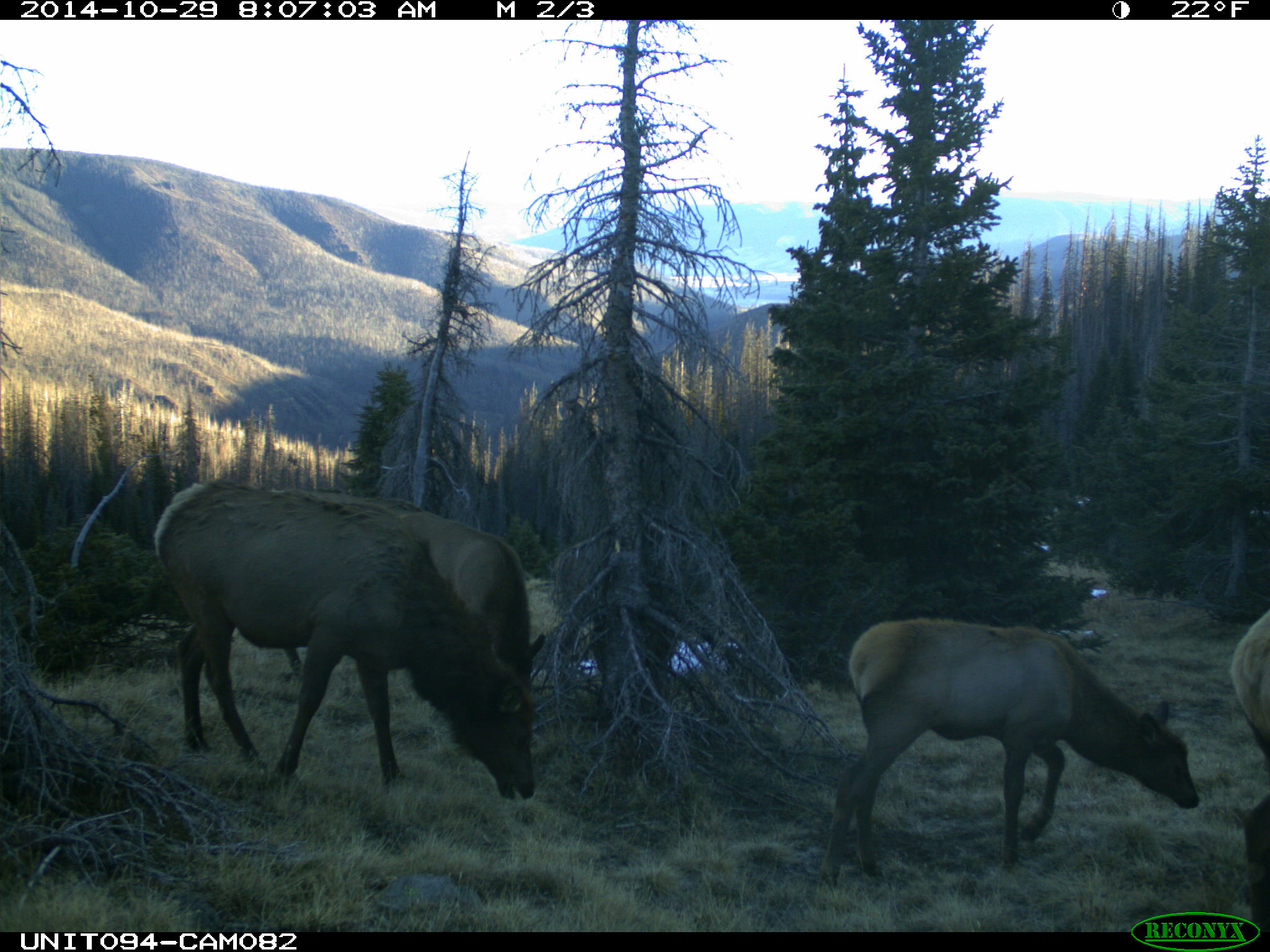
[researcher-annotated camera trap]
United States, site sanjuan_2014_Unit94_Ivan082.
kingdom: Animalia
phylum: Chordata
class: Mammalia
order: Artiodactyla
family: Cervidae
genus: Cervus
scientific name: Cervus elaphus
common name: red deer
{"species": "Cervus elaphus (red deer)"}